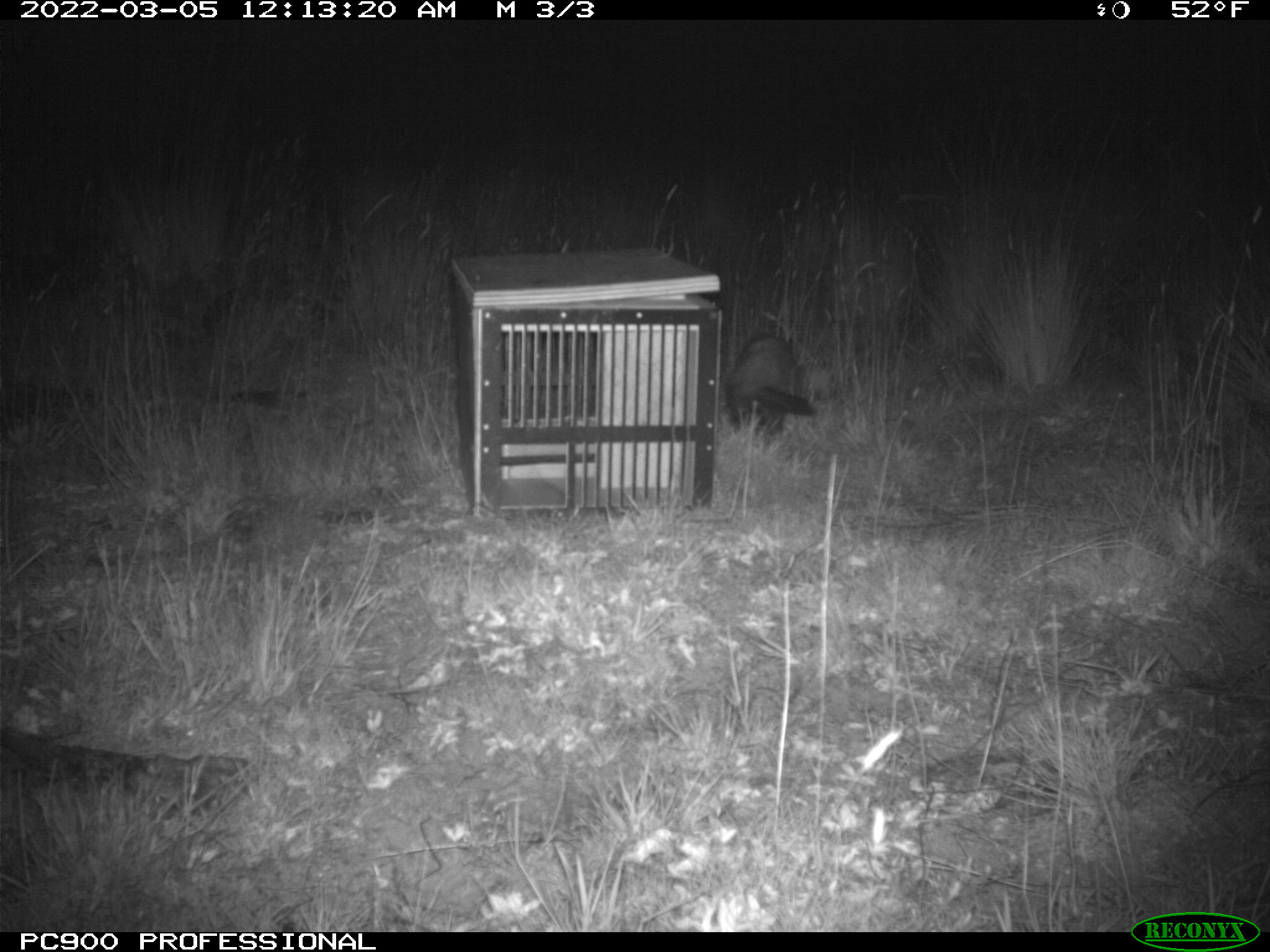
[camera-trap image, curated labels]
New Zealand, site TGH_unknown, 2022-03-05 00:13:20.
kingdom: Animalia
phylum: Chordata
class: Mammalia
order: Carnivora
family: Mustelidae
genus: Mustela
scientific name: Mustela furo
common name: ferret